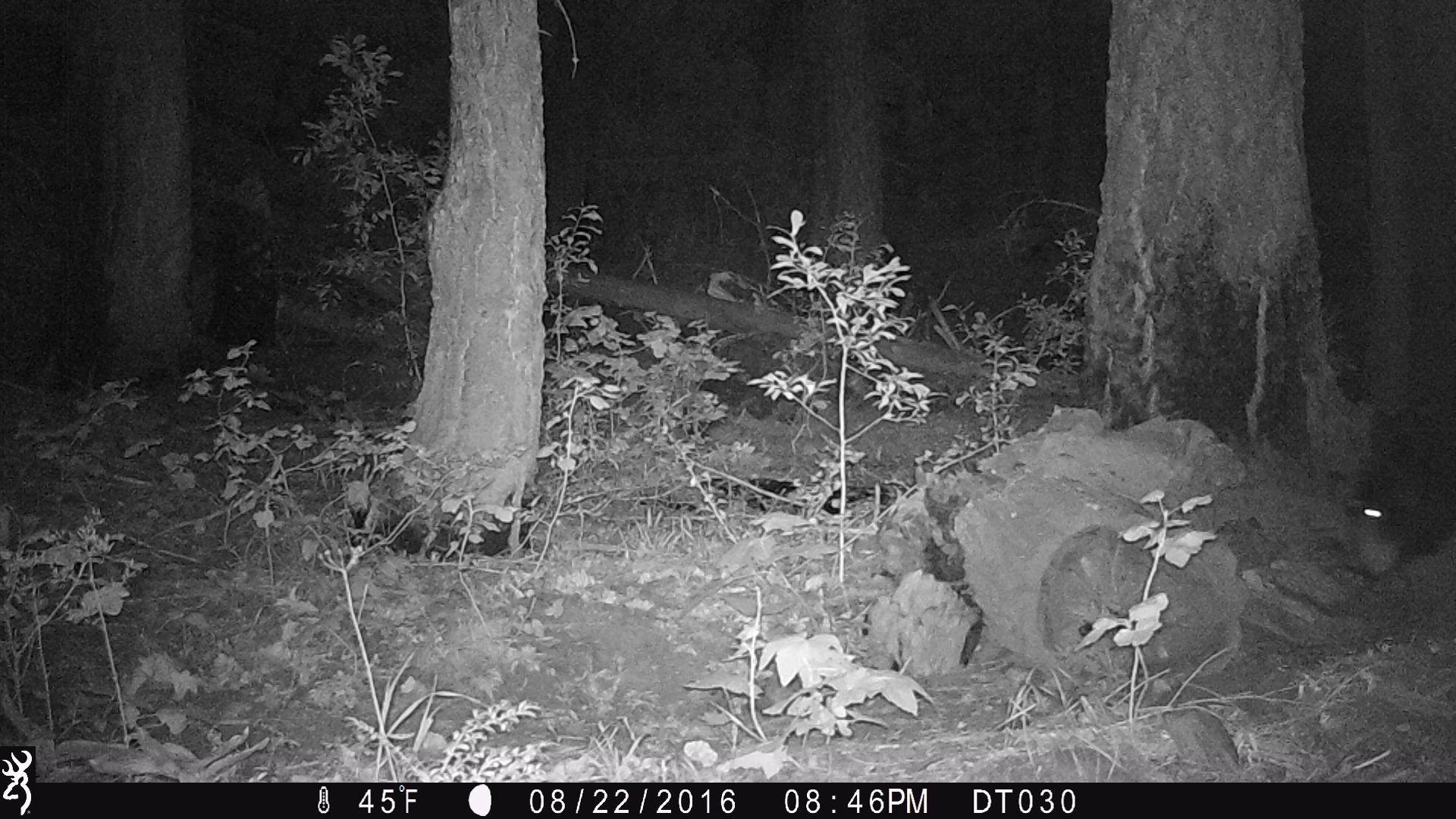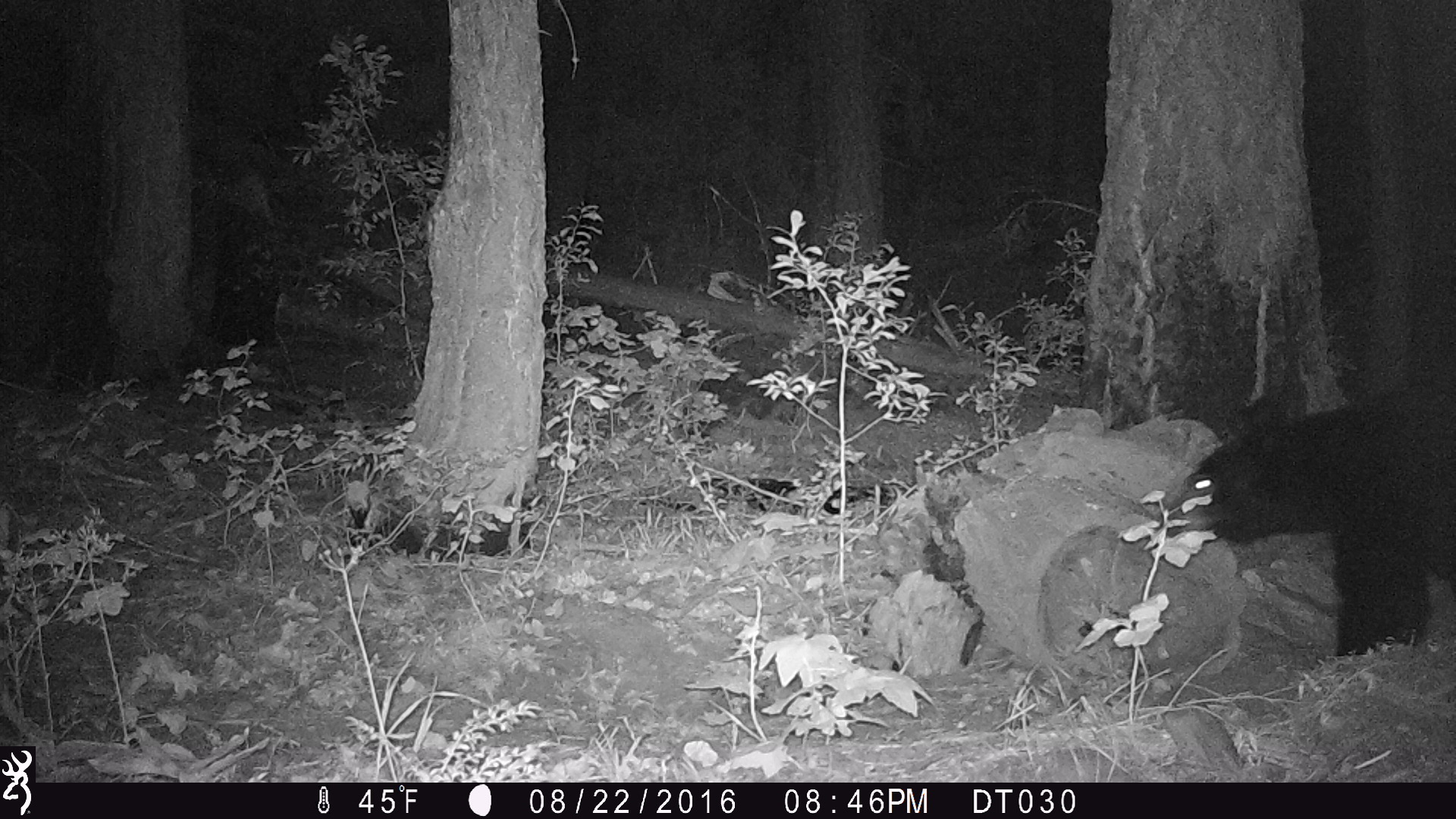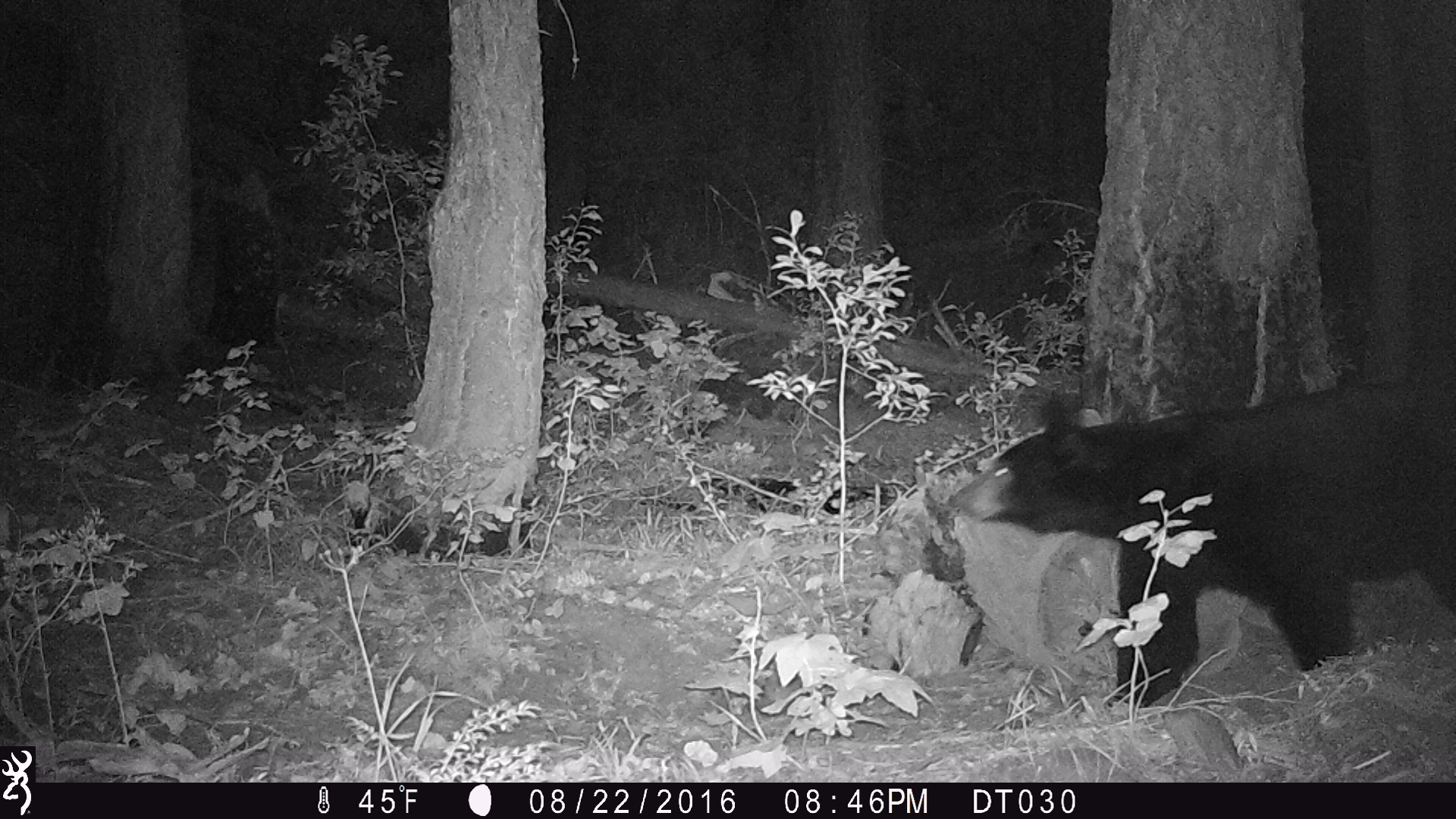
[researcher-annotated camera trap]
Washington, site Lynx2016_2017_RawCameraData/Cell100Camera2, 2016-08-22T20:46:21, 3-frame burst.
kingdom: Animalia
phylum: Chordata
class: Mammalia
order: Carnivora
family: Ursidae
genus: Ursus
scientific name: Ursus americanus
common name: american black bear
Ursus americanus (american black bear). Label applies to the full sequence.